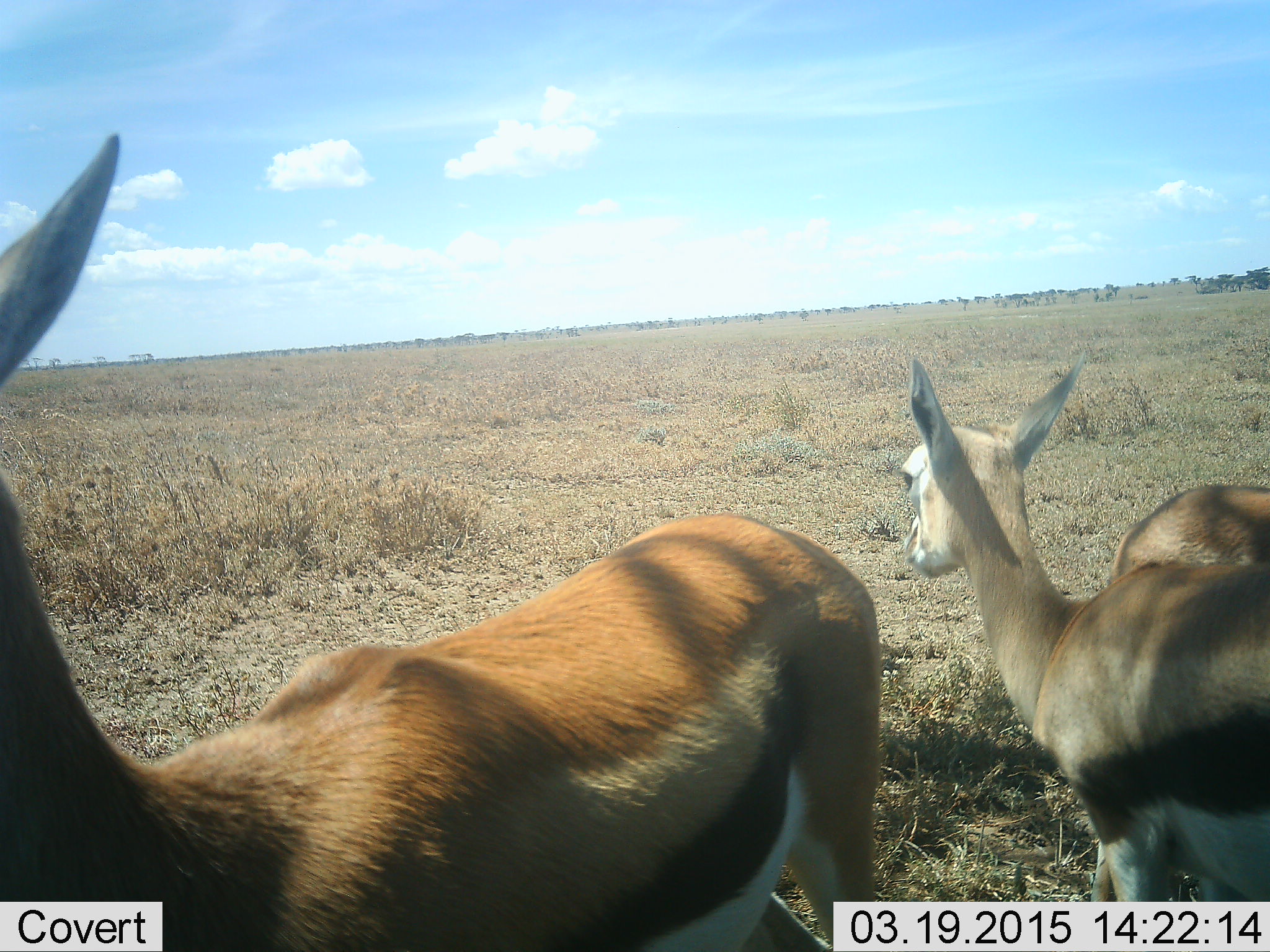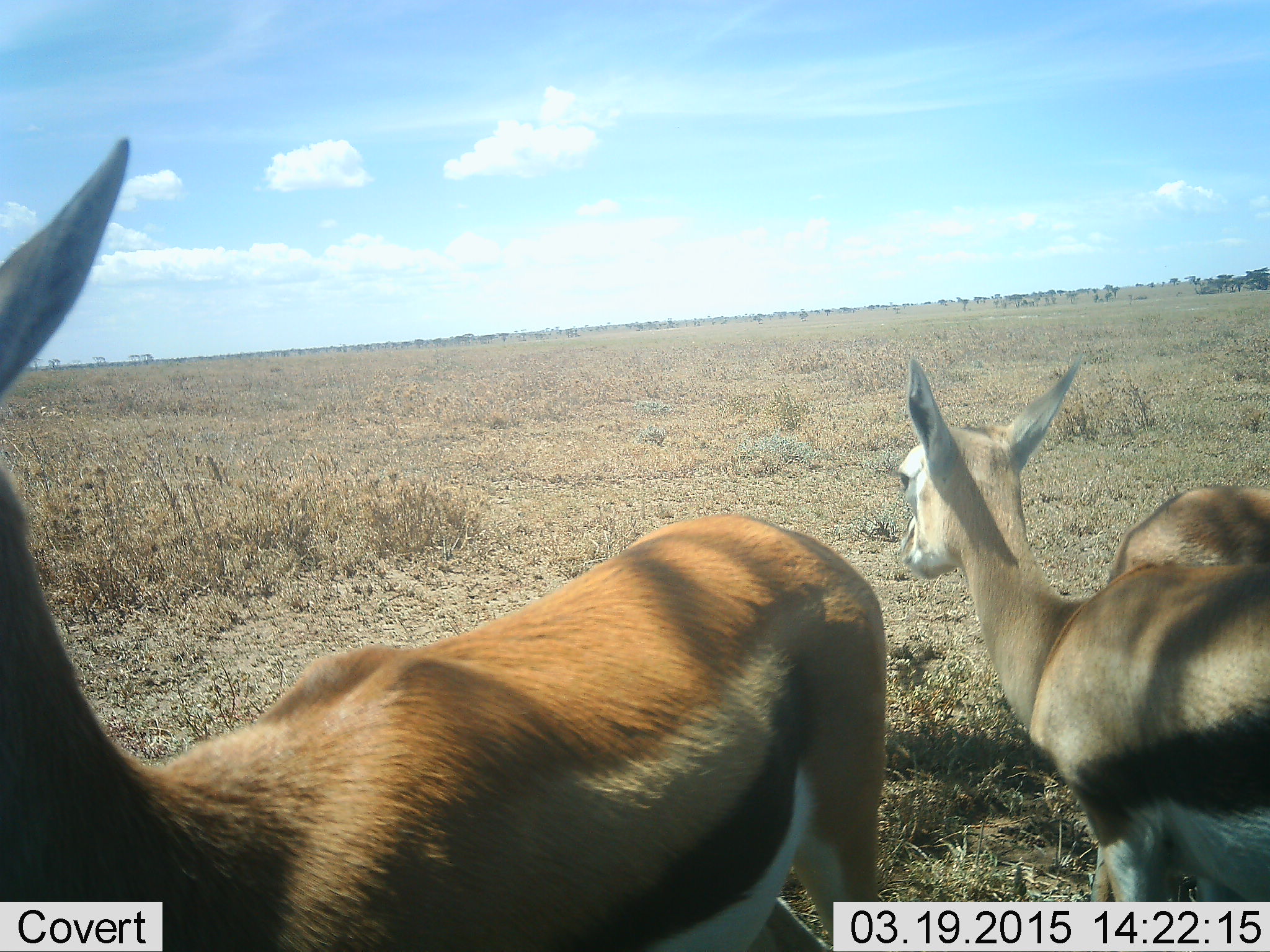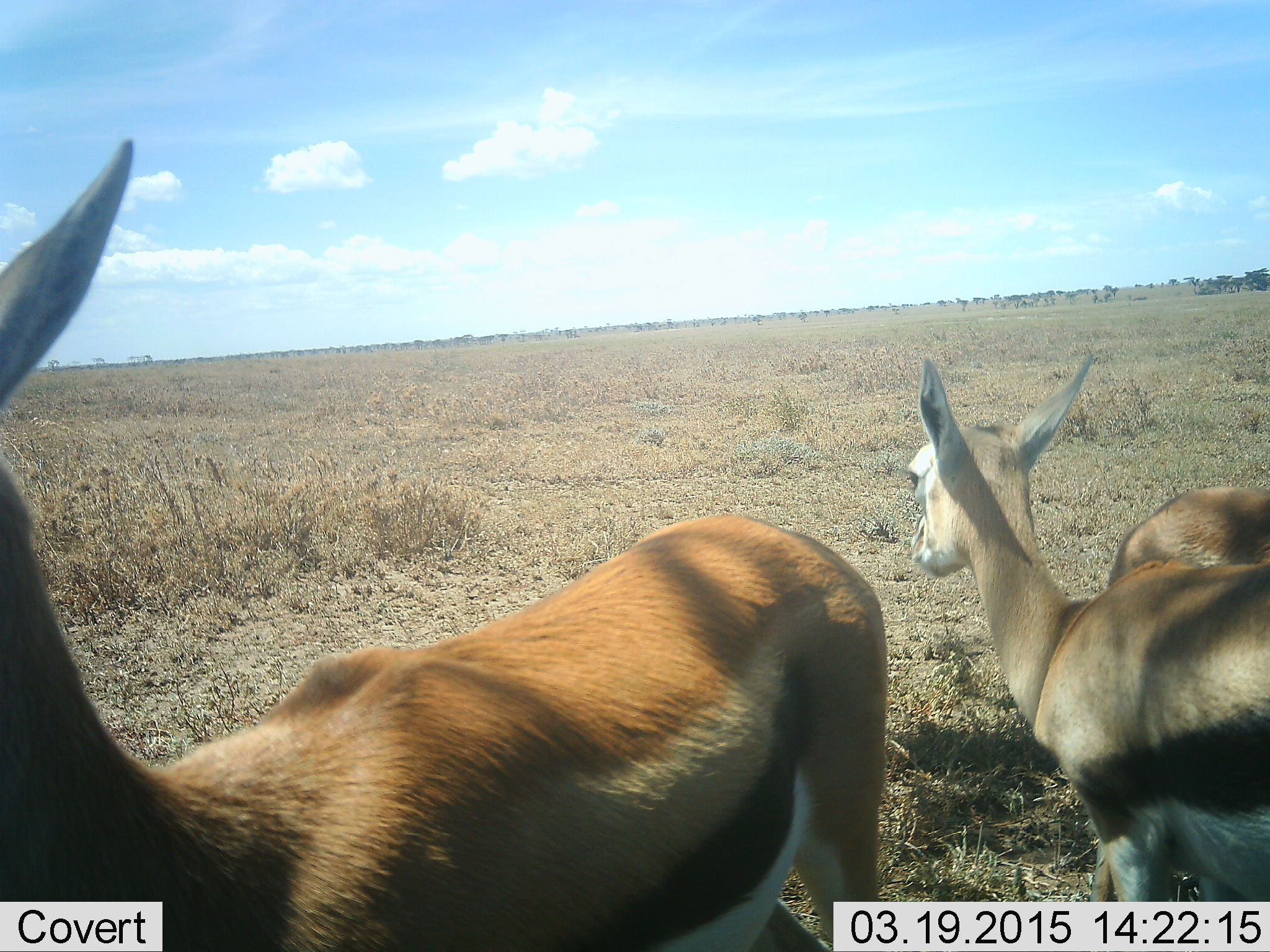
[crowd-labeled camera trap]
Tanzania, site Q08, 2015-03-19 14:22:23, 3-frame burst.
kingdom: Animalia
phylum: Chordata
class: Mammalia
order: Artiodactyla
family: Bovidae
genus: Eudorcas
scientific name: Eudorcas thomsonii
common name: thomson's gazelle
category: gazellethomsons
Gazellethomsons (thomson's gazelle) (Eudorcas thomsonii), count 3. Behavior (volunteer vote fractions): standing 100%, resting 0%, moving 0%, interacting 0%. Young present (vote fraction): 0%. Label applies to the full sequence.